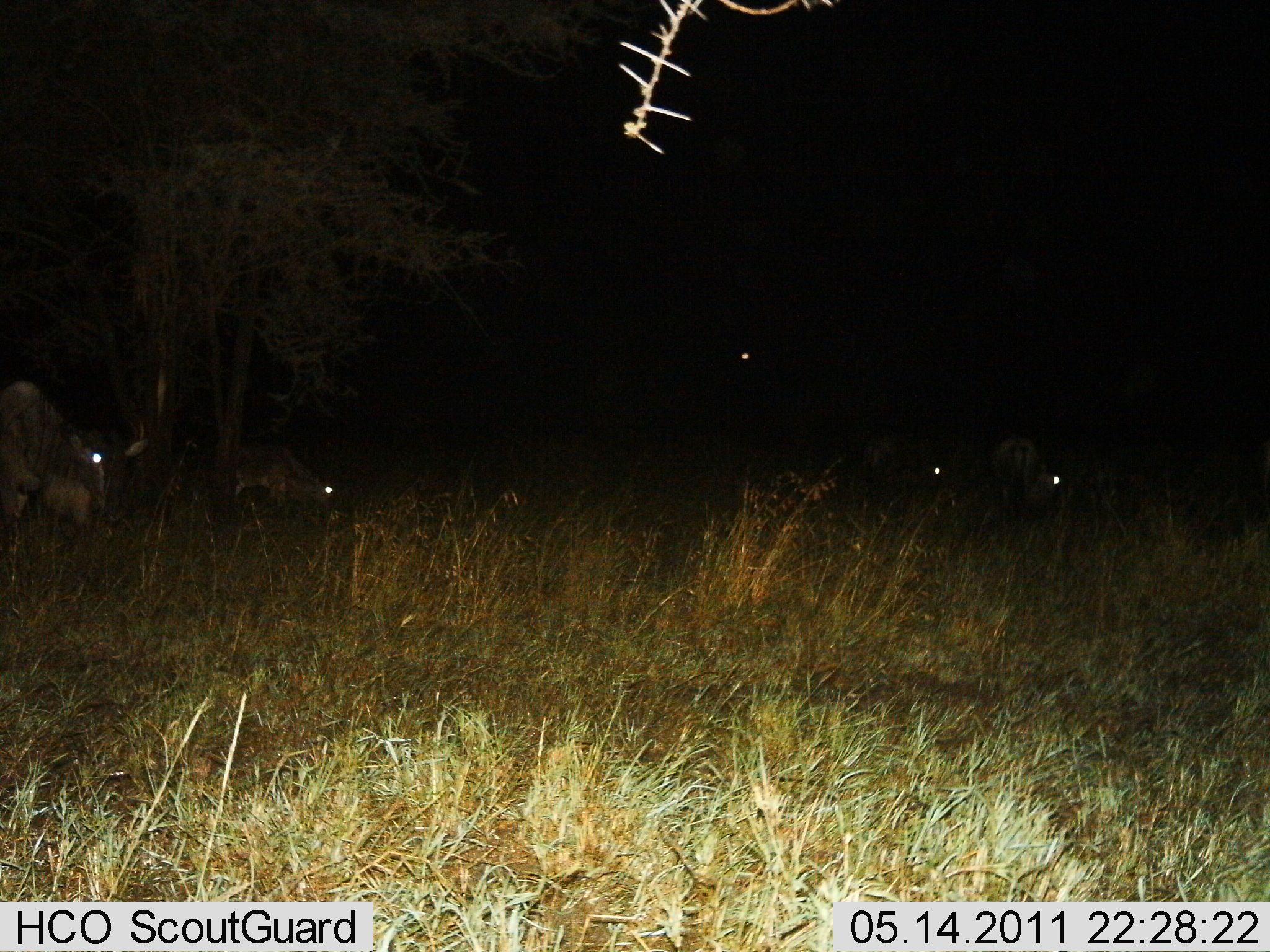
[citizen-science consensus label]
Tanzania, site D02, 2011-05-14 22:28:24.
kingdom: Animalia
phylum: Chordata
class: Mammalia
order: Artiodactyla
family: Bovidae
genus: Connochaetes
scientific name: Connochaetes taurinus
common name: blue wildebeest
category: wildebeest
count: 5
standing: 45%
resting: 0%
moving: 27%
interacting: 0%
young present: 9%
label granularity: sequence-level